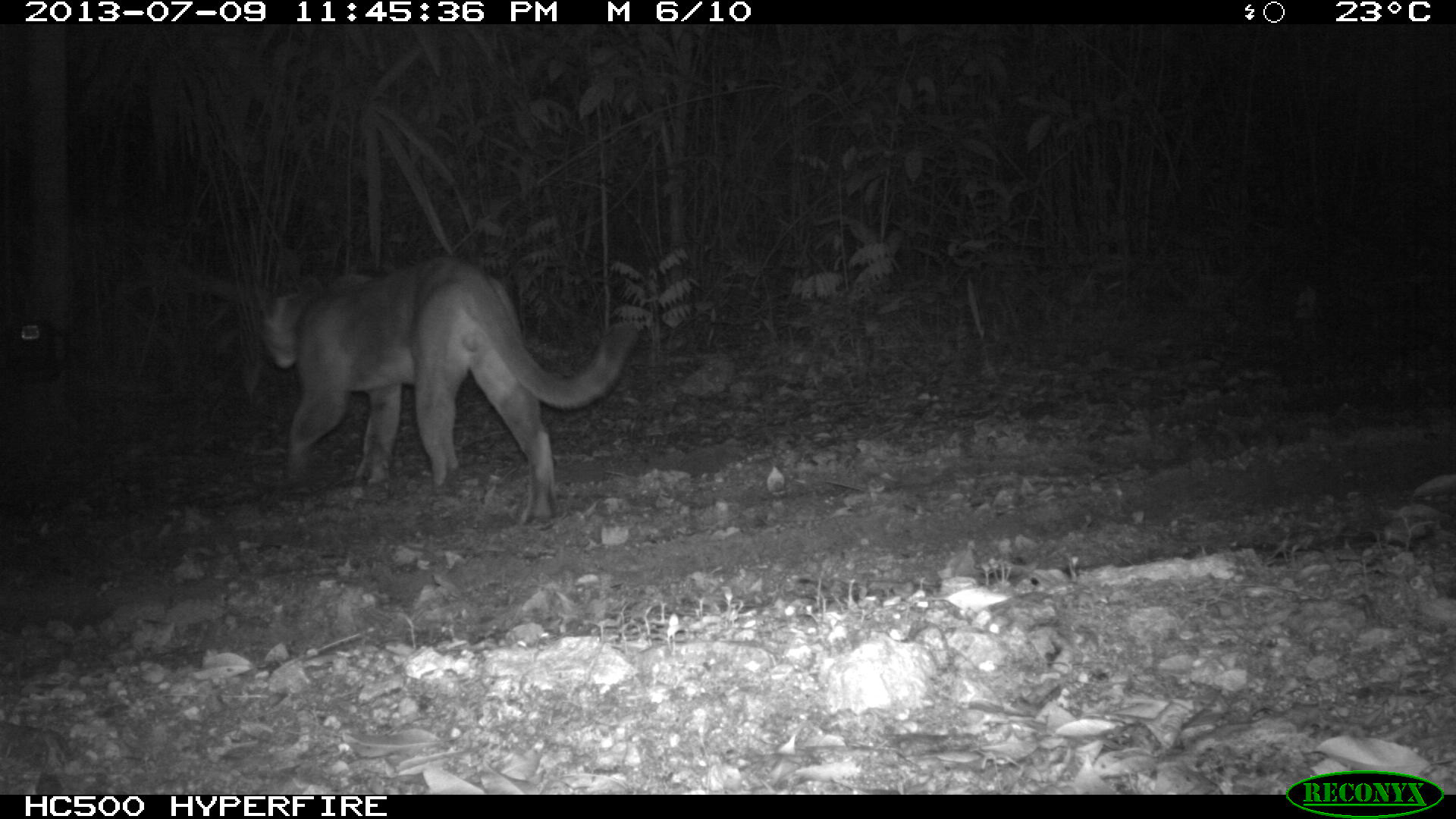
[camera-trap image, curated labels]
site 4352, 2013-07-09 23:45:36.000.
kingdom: Animalia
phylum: Chordata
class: Mammalia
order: Carnivora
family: Felidae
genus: Puma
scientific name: Puma concolor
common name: mountain lion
Puma concolor (mountain lion), count 1, sex male.